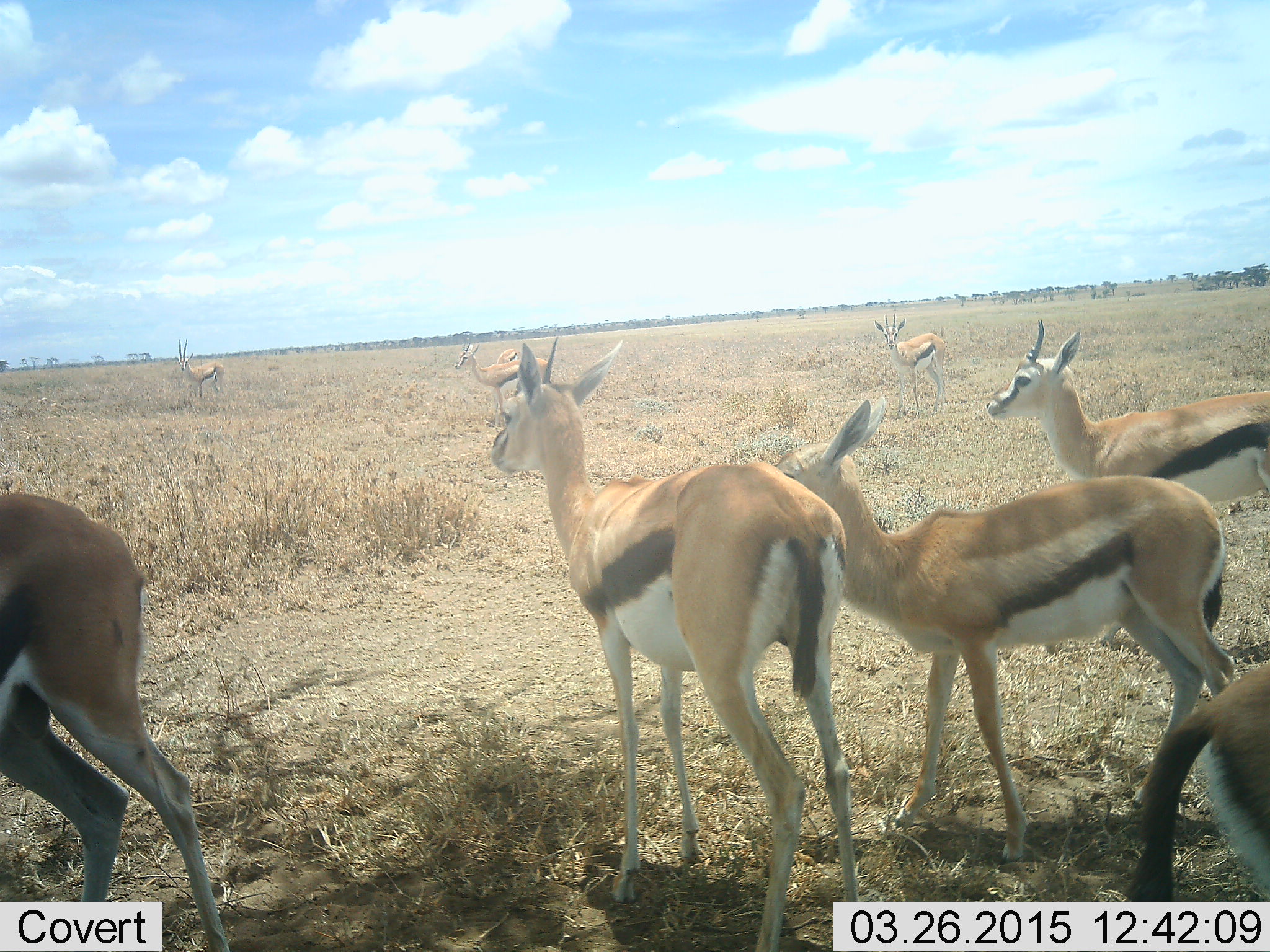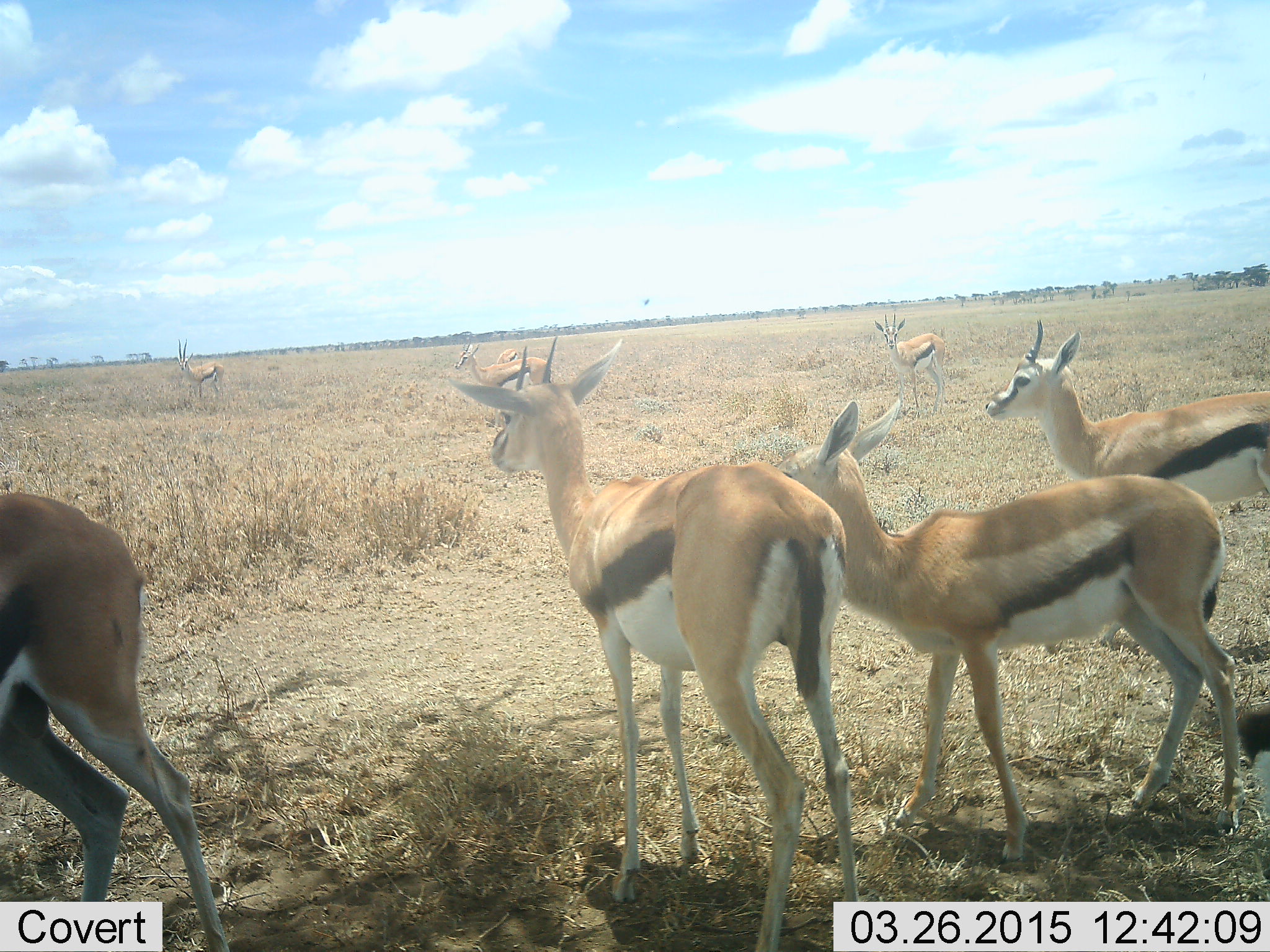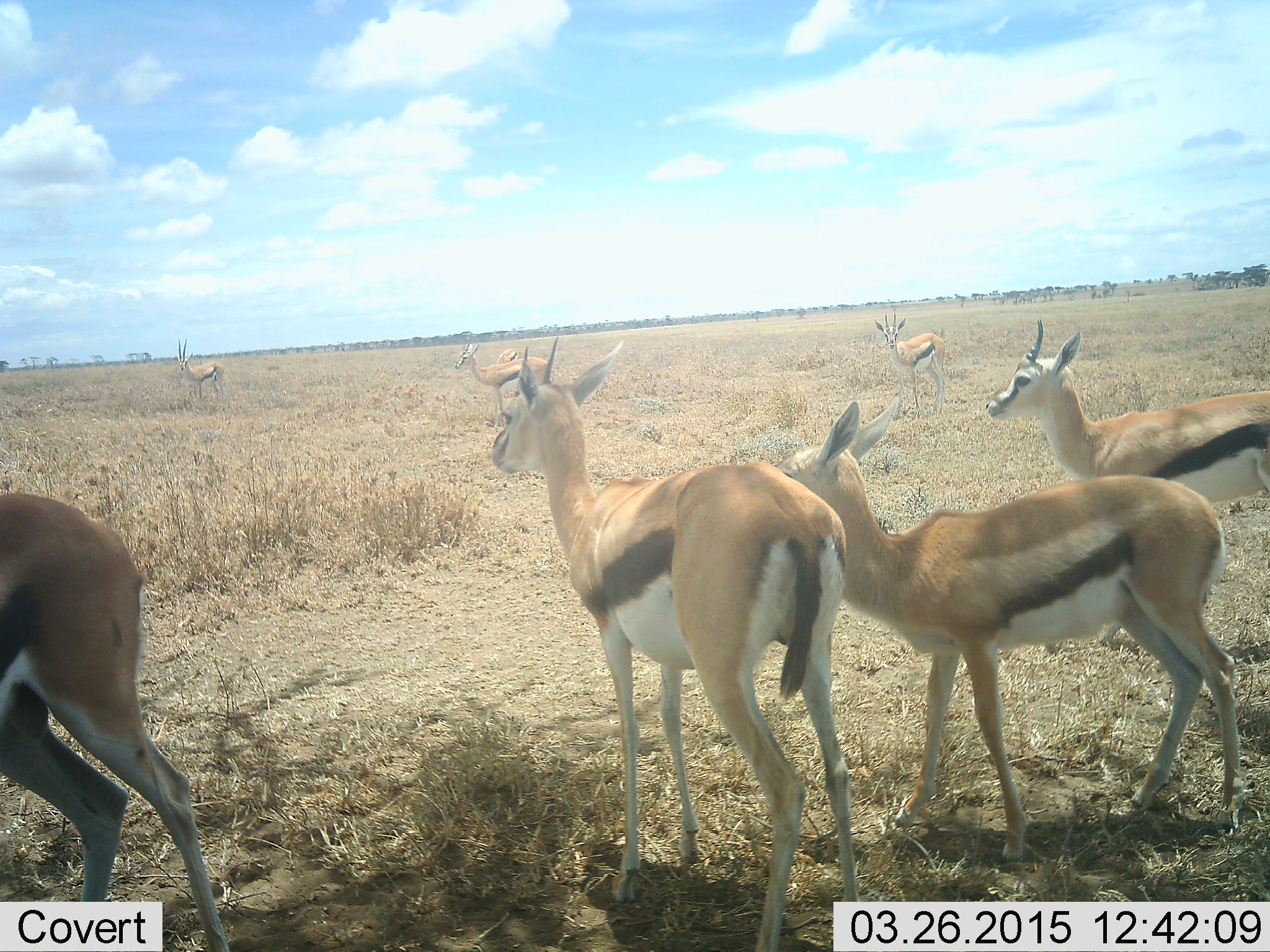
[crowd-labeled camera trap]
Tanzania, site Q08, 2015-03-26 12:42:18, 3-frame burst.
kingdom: Animalia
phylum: Chordata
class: Mammalia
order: Artiodactyla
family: Bovidae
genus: Eudorcas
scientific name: Eudorcas thomsonii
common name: thomson's gazelle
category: gazellethomsons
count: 7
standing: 91%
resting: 0%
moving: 18%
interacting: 0%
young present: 9%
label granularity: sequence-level